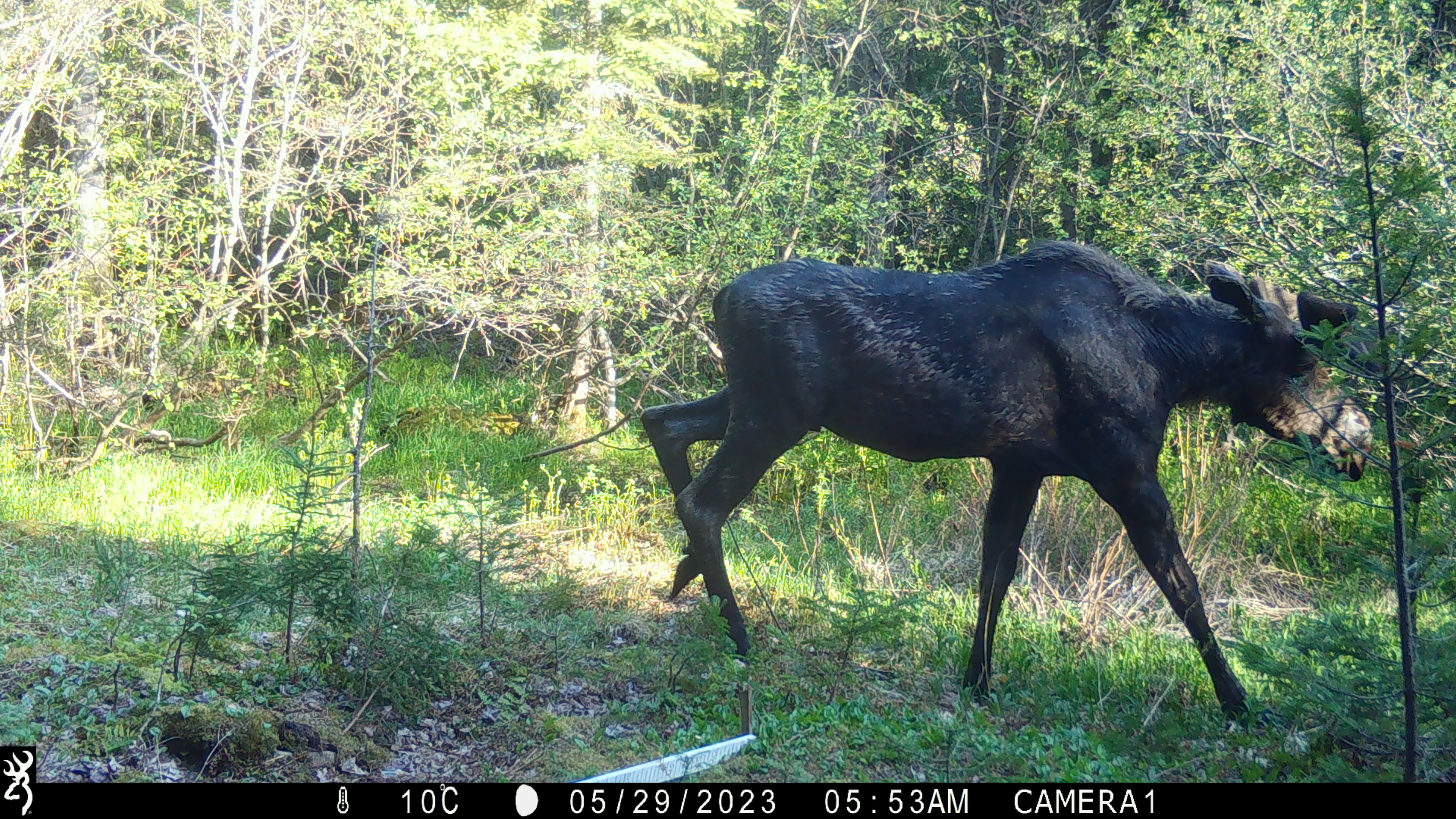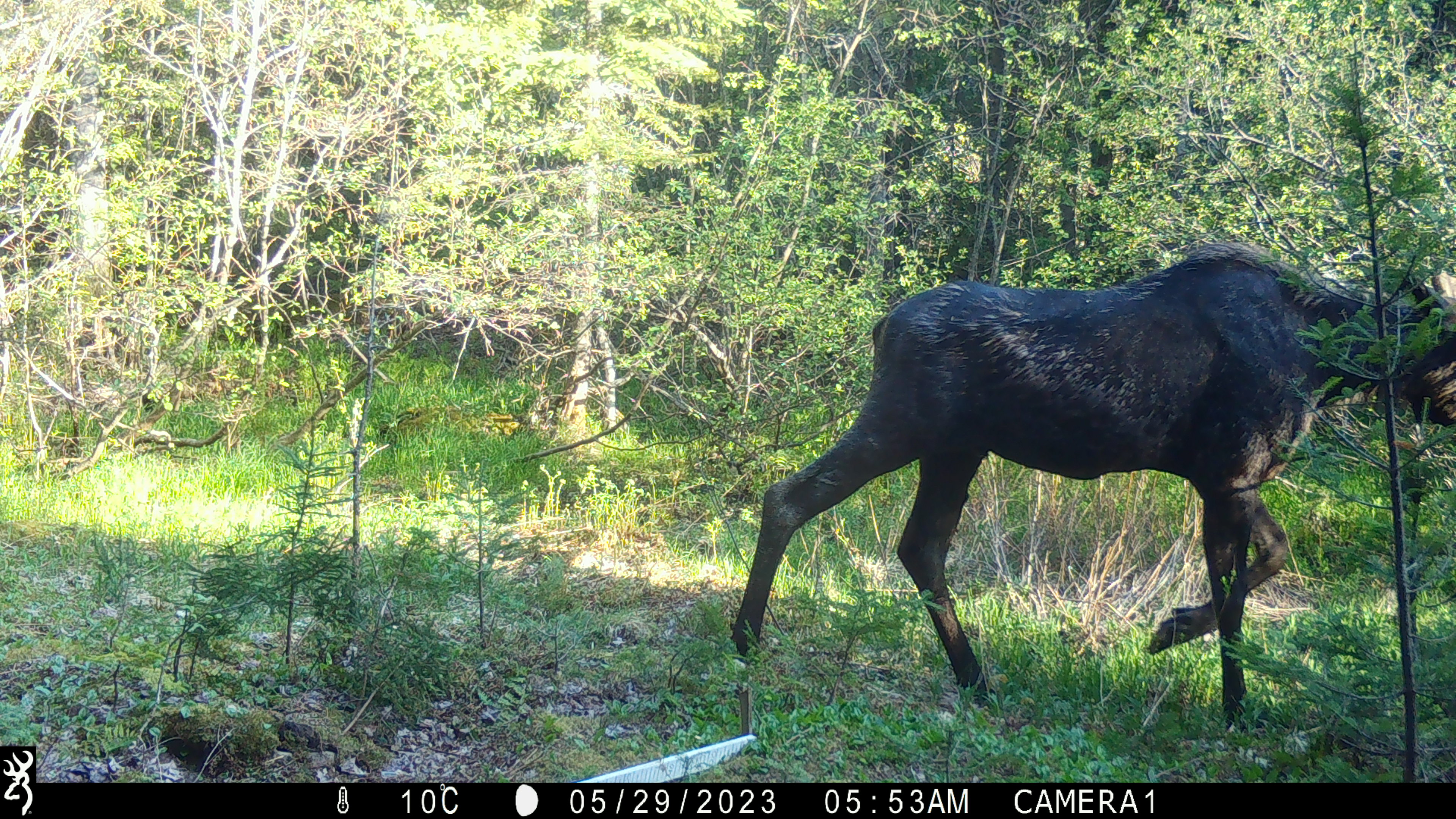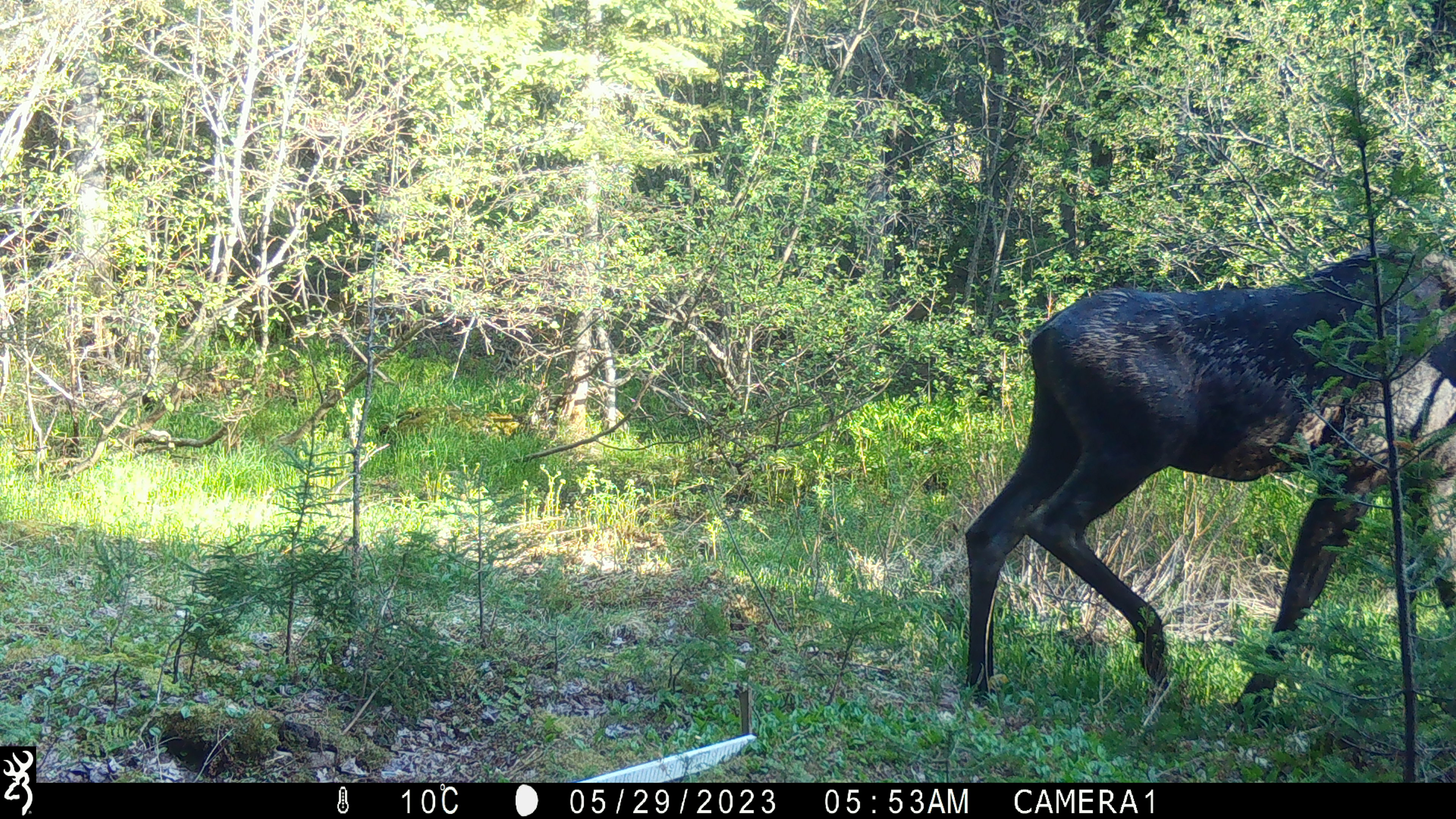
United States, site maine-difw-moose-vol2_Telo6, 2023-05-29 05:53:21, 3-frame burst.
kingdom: Animalia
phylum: Chordata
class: Mammalia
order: Artiodactyla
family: Cervidae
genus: Alces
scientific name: Alces alces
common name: moose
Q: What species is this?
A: Moose (Alces alces).